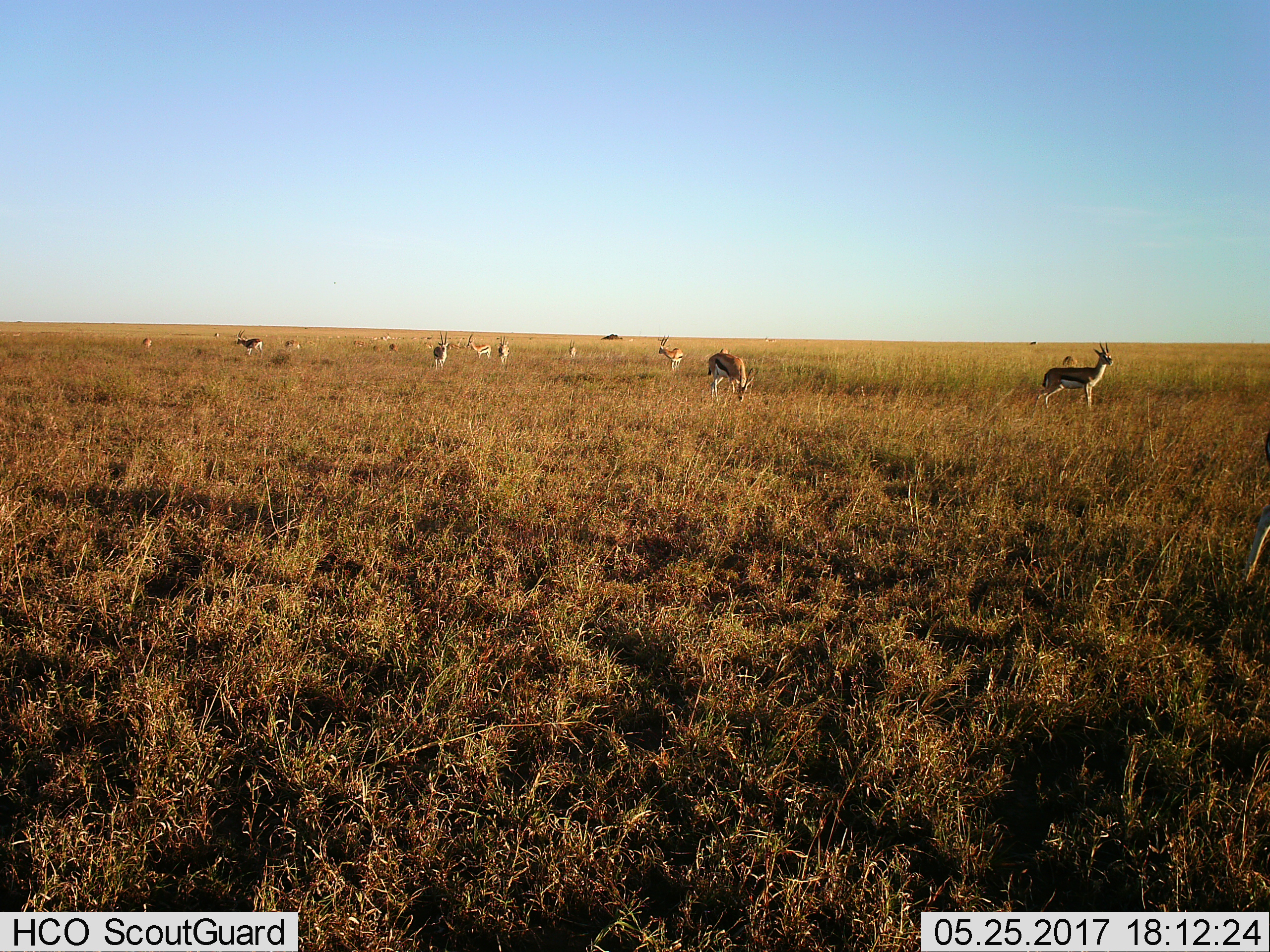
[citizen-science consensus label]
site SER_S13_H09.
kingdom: Animalia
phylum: Chordata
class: Mammalia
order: Artiodactyla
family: Bovidae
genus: Eudorcas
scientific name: Eudorcas thomsonii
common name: thomson's gazelle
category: gazellethomsons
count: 11-50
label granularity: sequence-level